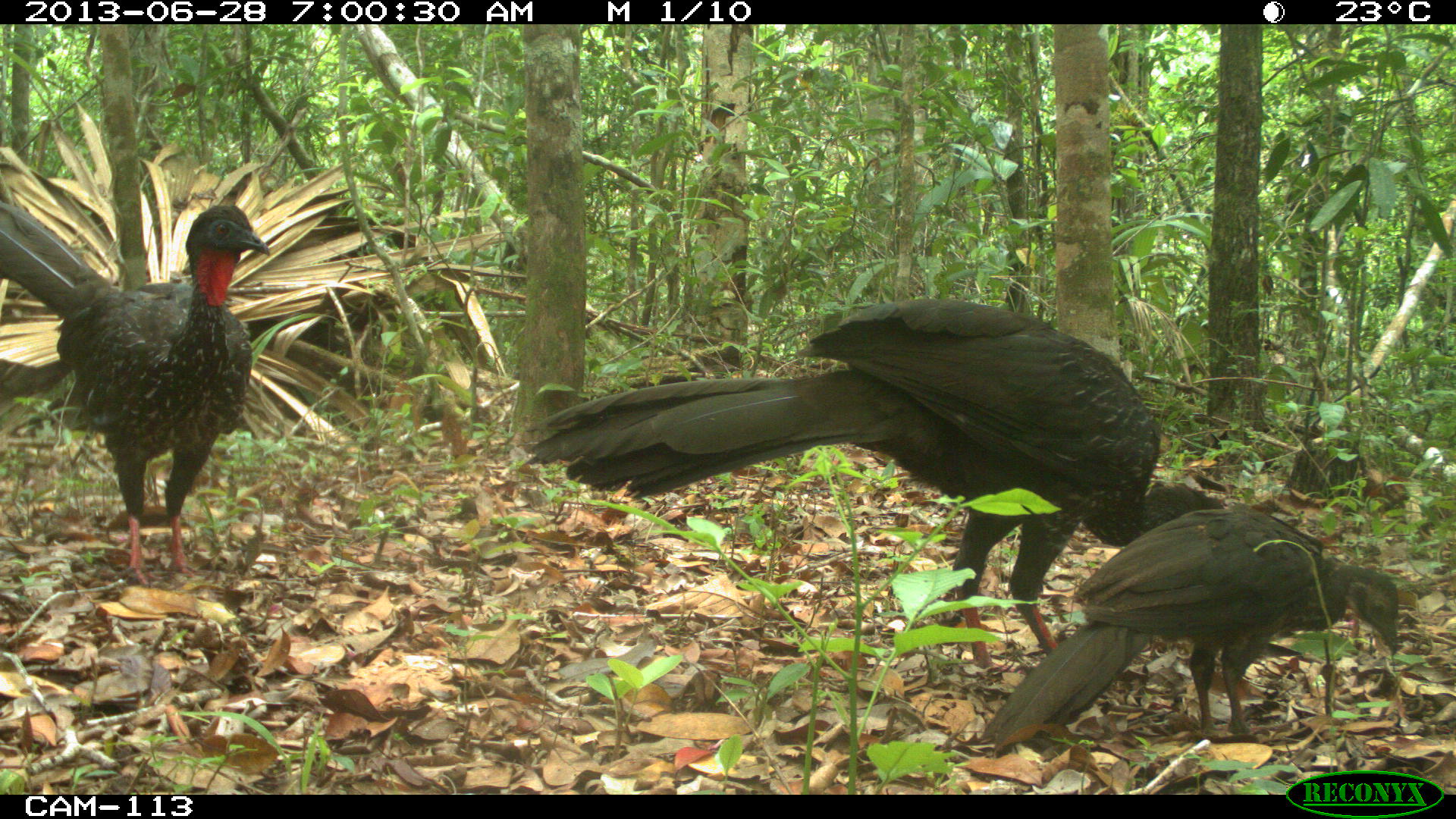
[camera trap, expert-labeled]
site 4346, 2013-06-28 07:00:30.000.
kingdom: Animalia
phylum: Chordata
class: Aves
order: Galliformes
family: Cracidae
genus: Penelope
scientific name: Penelope purpurascens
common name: crested guan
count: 4